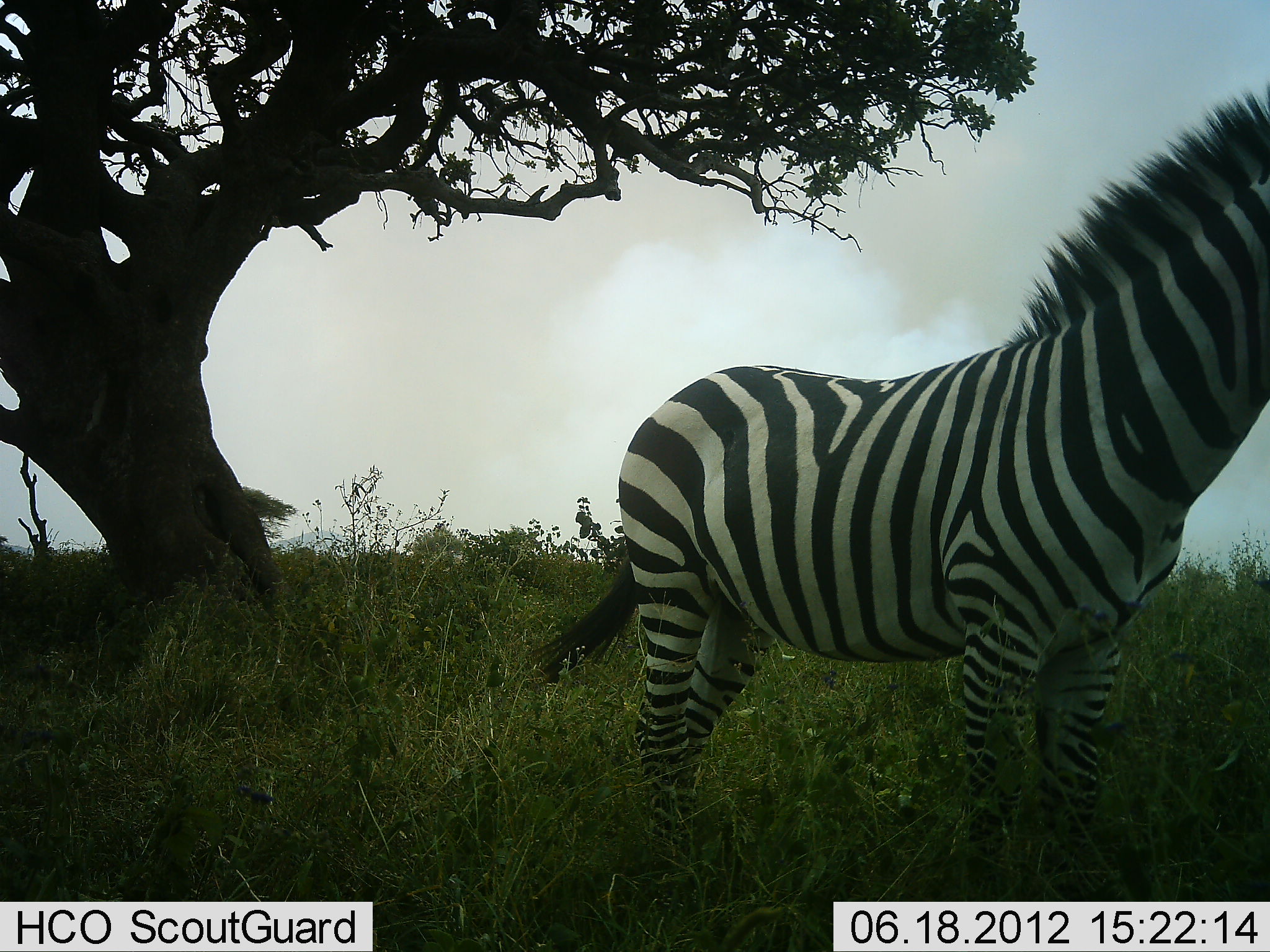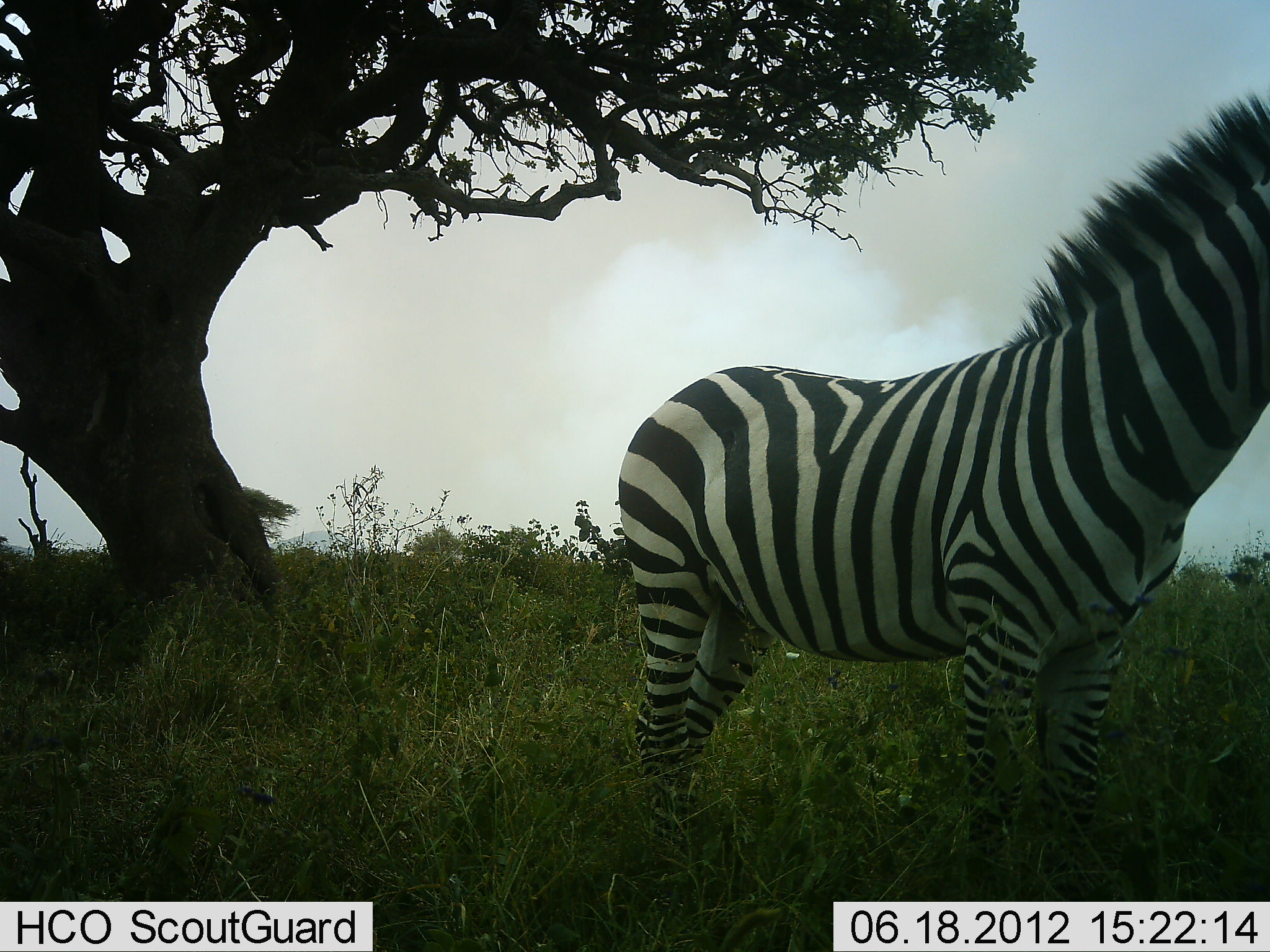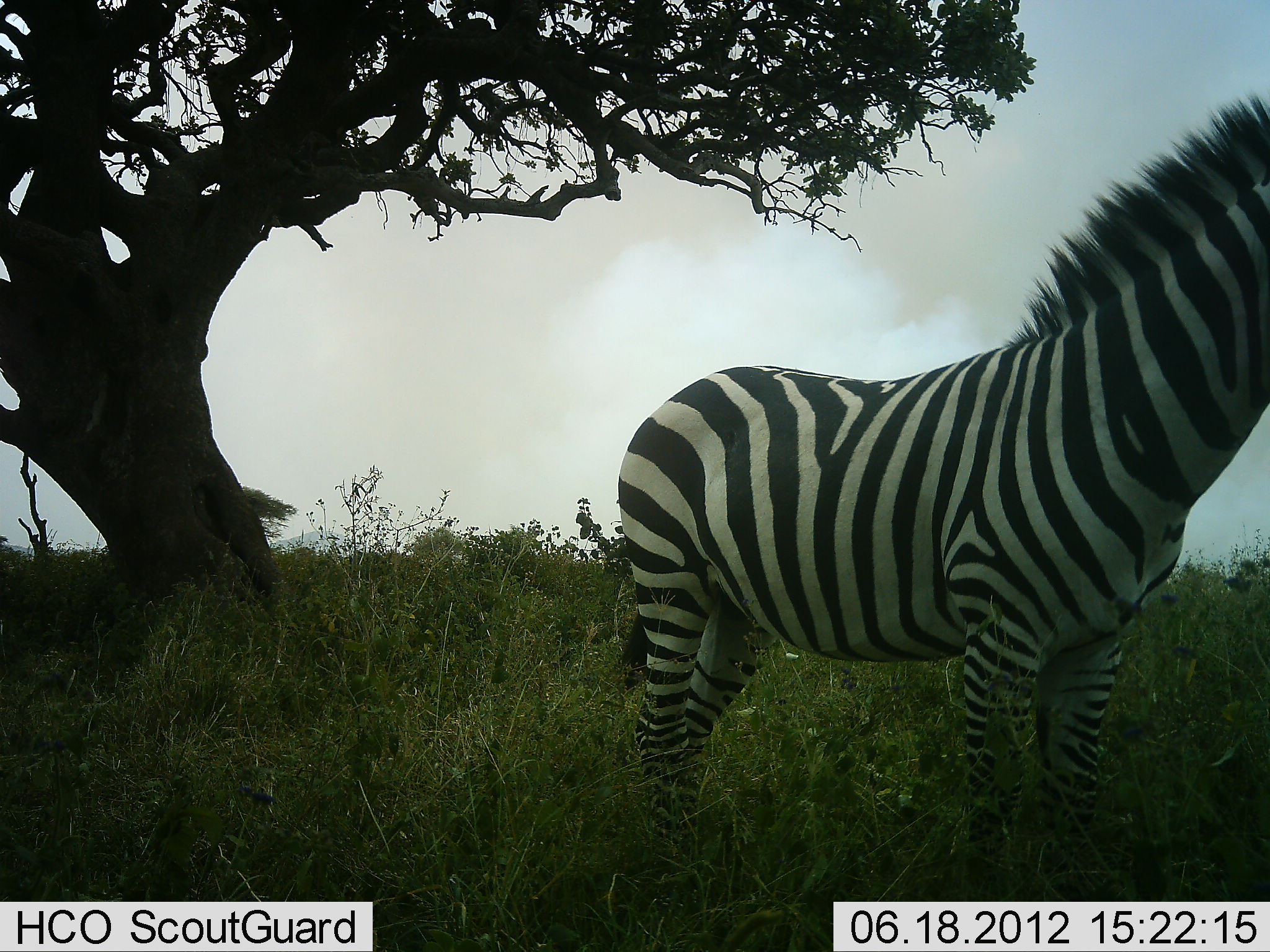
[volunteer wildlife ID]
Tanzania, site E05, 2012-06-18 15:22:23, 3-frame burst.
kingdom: Animalia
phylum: Chordata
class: Mammalia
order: Perissodactyla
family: Equidae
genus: Equus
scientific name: Equus quagga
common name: plains zebra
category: zebra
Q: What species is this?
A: Zebra (plains zebra) (Equus quagga).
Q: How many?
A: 1.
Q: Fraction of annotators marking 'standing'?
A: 100%.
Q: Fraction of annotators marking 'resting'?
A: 10%.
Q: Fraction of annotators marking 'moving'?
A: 0%.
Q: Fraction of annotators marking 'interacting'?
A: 0%.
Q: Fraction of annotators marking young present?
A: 0%.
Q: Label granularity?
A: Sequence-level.